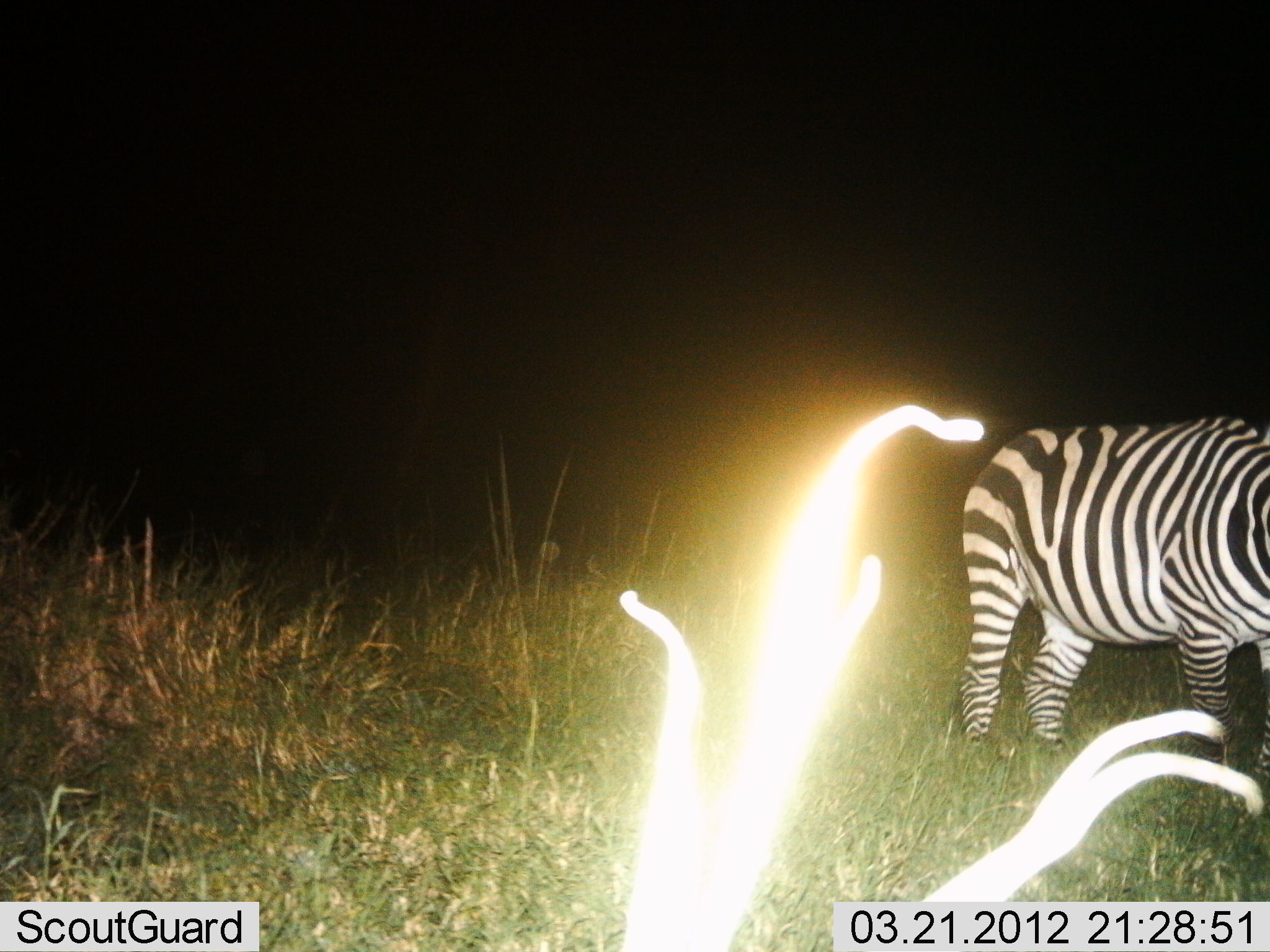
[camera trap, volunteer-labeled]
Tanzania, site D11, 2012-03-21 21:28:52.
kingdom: Animalia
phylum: Chordata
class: Mammalia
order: Perissodactyla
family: Equidae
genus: Equus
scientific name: Equus quagga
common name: plains zebra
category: zebra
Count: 1.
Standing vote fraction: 79%.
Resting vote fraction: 0%.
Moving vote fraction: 5%.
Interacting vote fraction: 0%.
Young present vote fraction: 0%.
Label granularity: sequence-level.